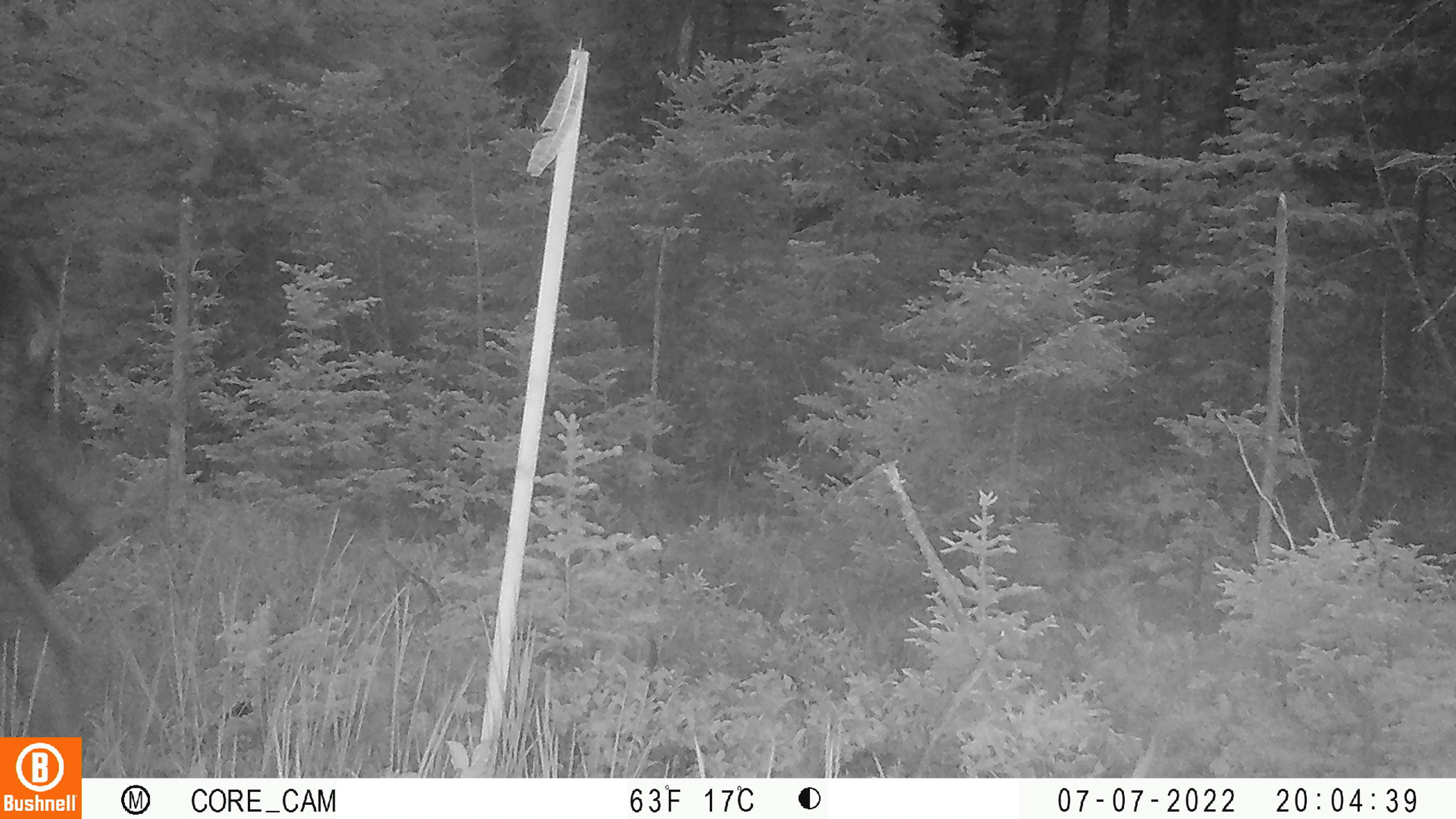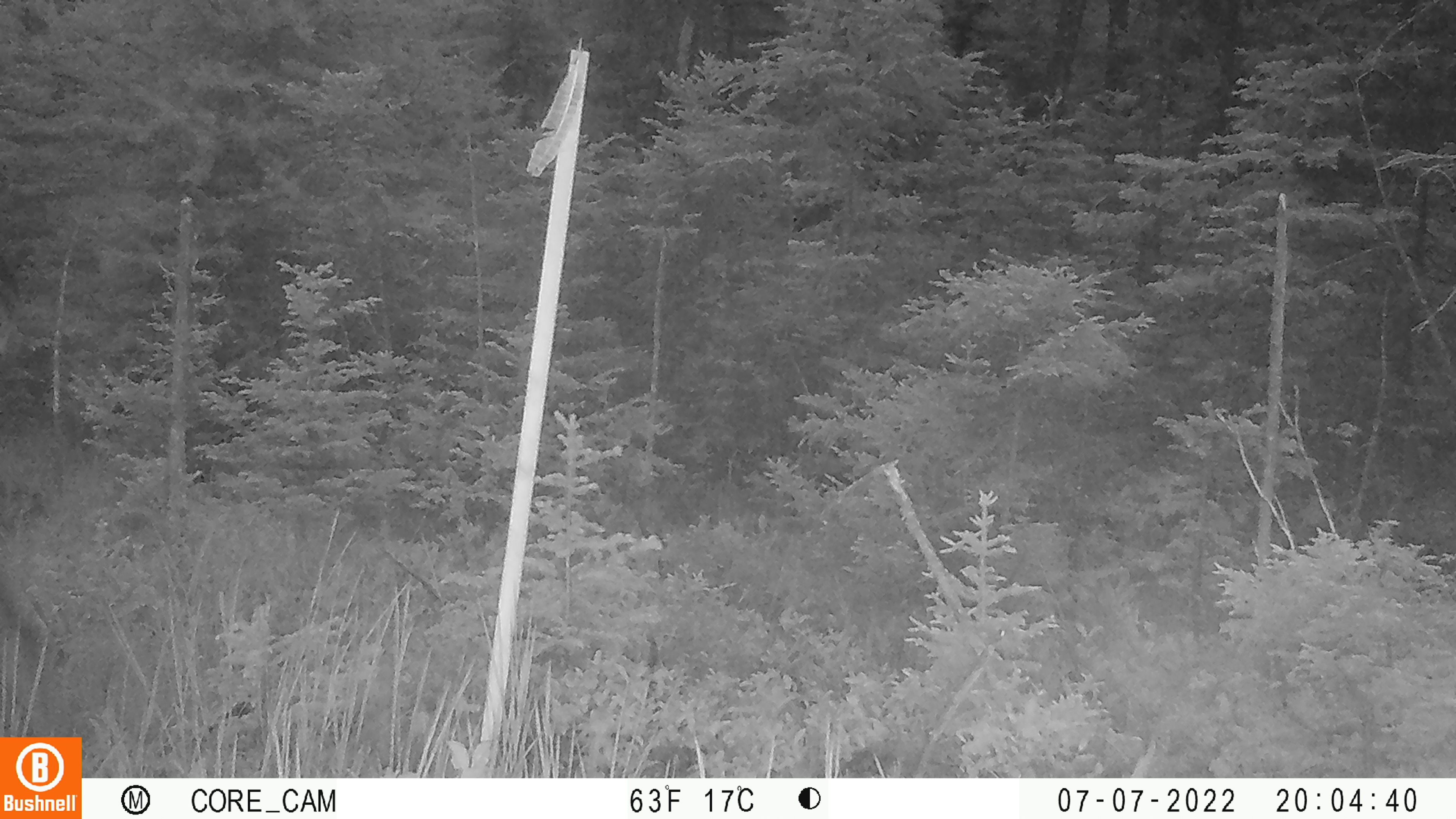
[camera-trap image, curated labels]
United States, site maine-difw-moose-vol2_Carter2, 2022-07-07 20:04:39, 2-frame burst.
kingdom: Animalia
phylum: Chordata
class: Mammalia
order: Artiodactyla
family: Cervidae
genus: Alces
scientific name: Alces alces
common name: moose